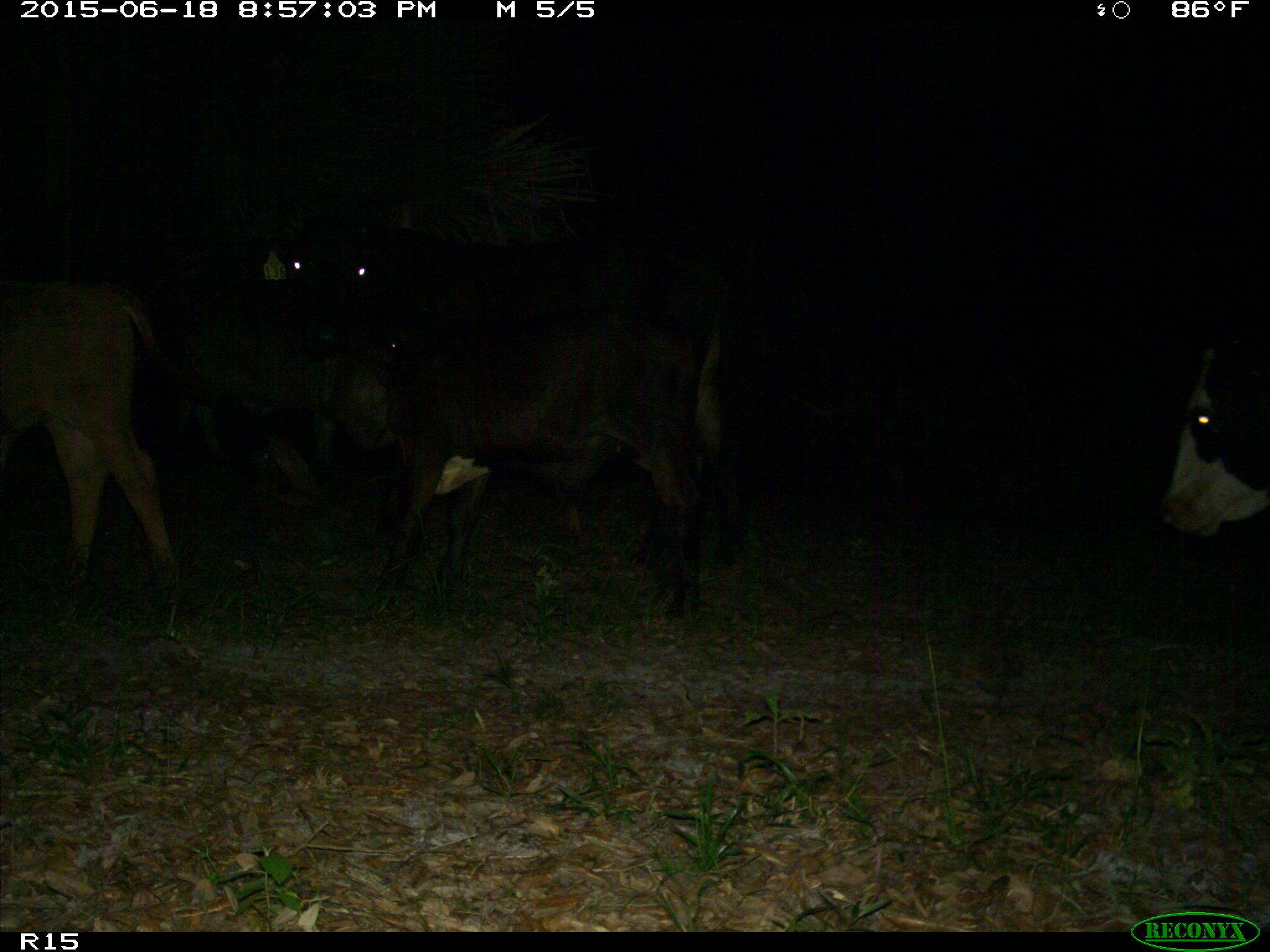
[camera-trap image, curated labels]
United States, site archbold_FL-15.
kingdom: Animalia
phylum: Chordata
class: Mammalia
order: Artiodactyla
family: Bovidae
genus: Bos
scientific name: Bos taurus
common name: domestic cow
Bos taurus (domestic cow).